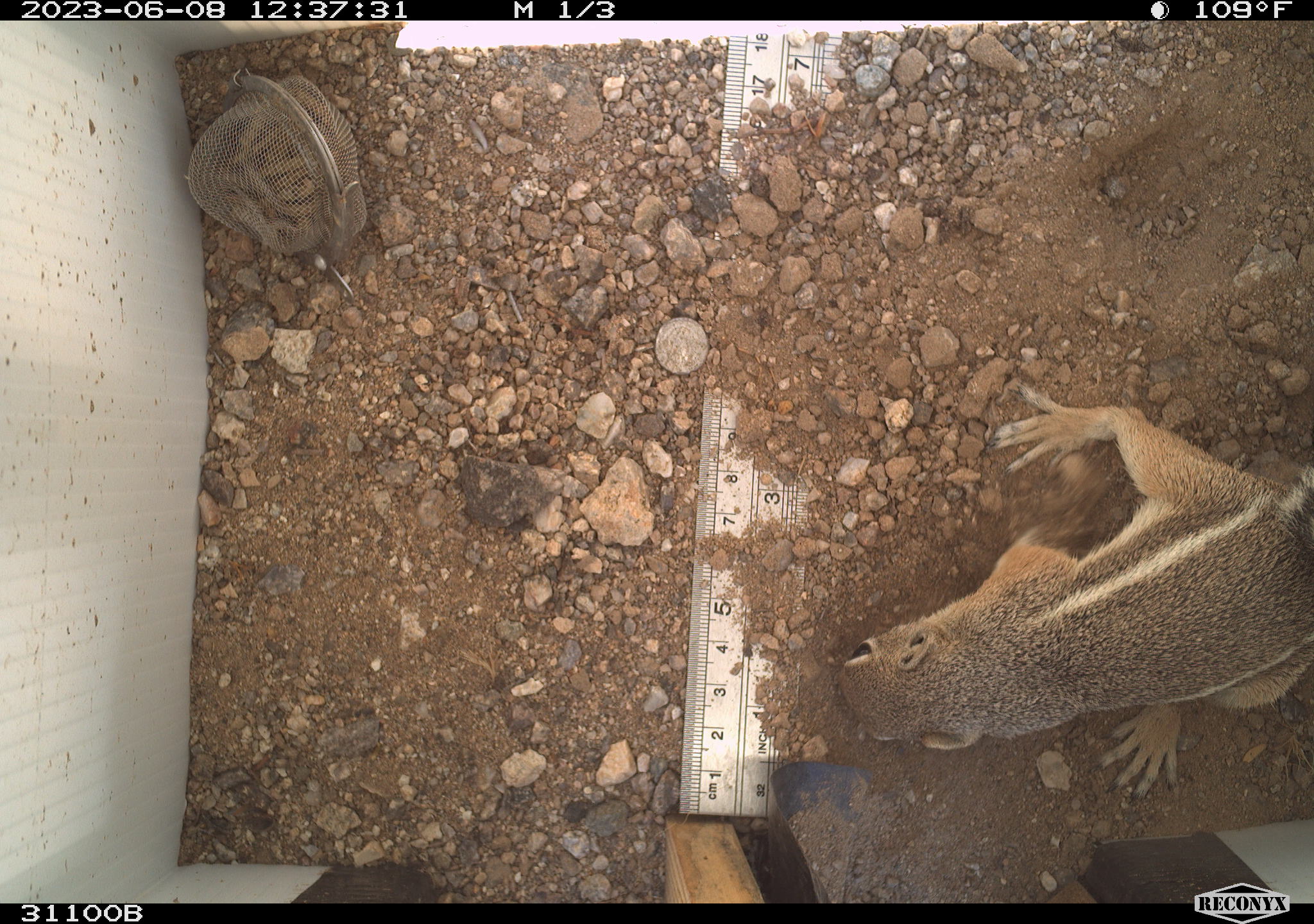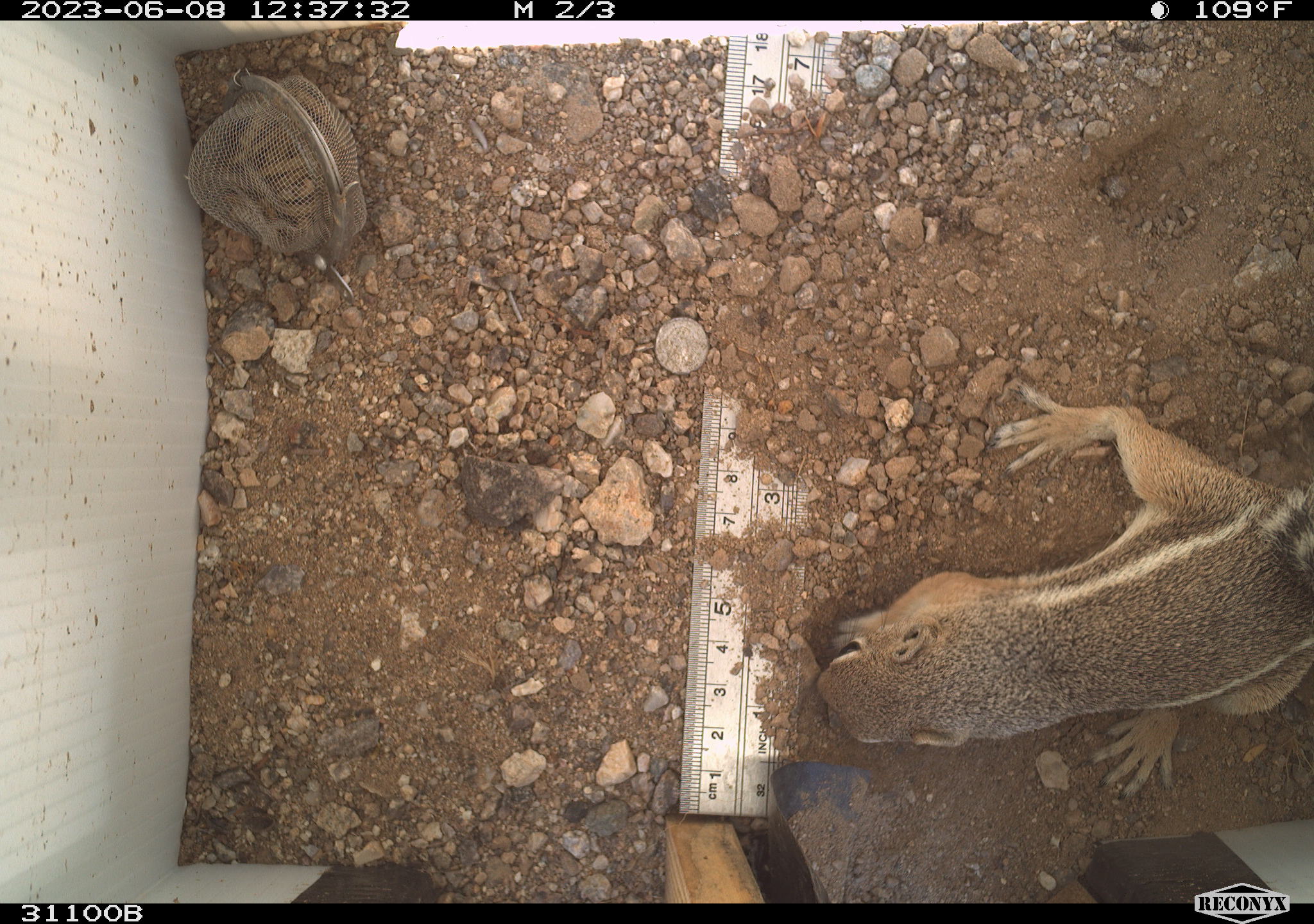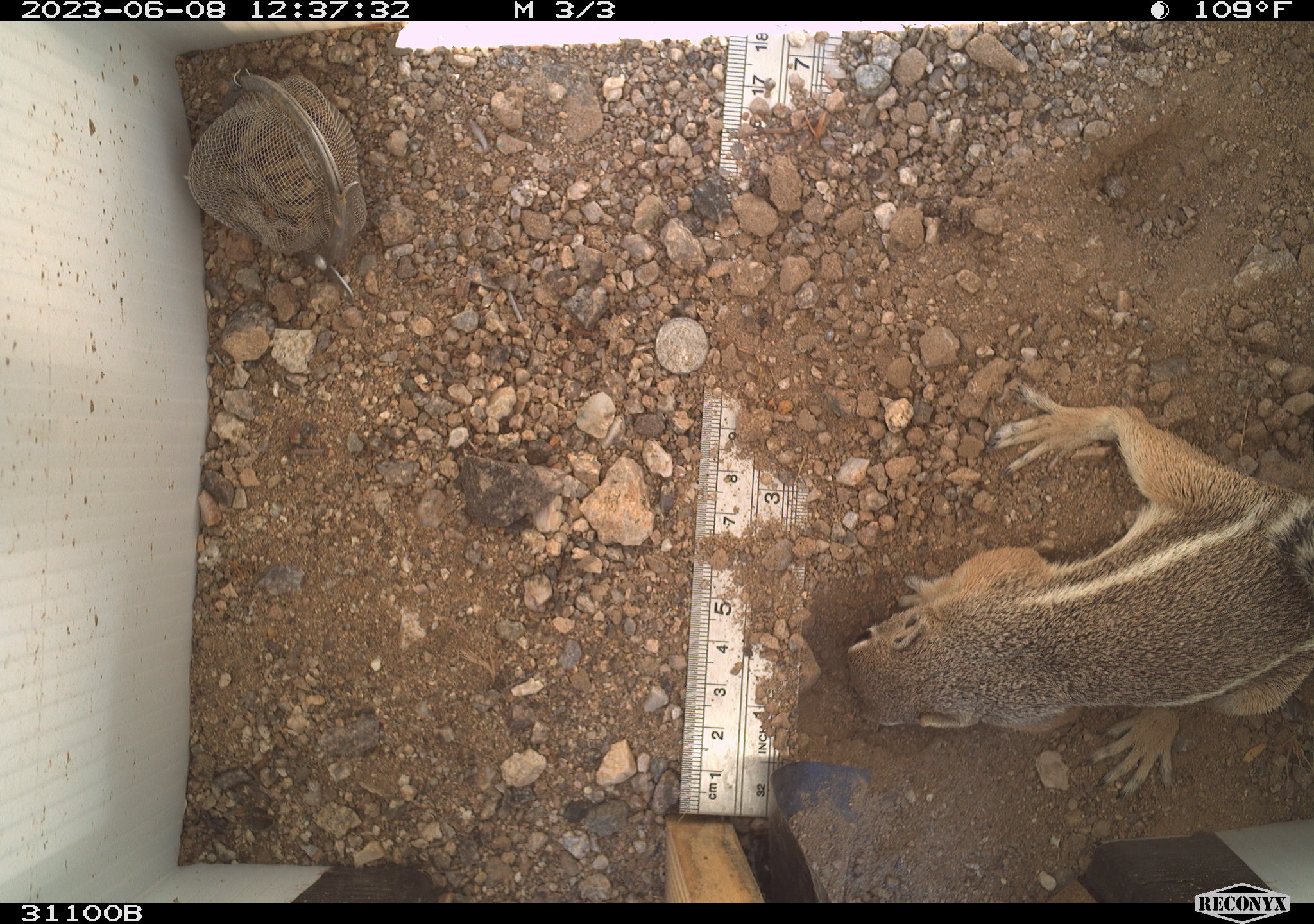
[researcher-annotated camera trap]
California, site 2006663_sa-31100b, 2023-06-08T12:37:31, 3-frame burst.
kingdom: Animalia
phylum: Chordata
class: Mammalia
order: Rodentia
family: Sciuridae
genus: Ammospermophilus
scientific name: Ammospermophilus leucurus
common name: white-tailed antelope squirrel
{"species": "white-tailed antelope squirrel (Ammospermophilus leucurus)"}